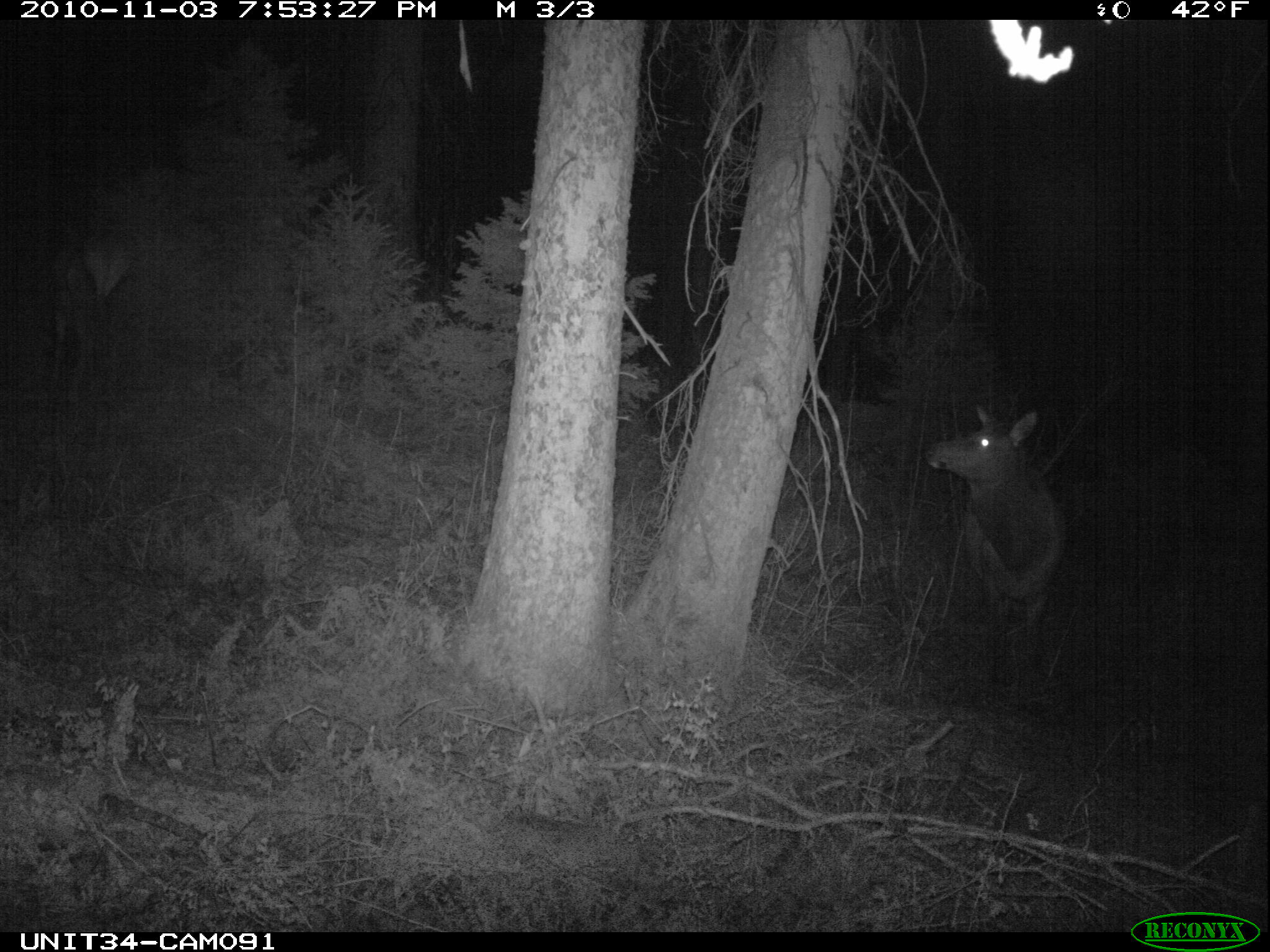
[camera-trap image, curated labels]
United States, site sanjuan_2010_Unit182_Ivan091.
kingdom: Animalia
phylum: Chordata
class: Mammalia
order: Artiodactyla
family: Cervidae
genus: Cervus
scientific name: Cervus elaphus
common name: red deer